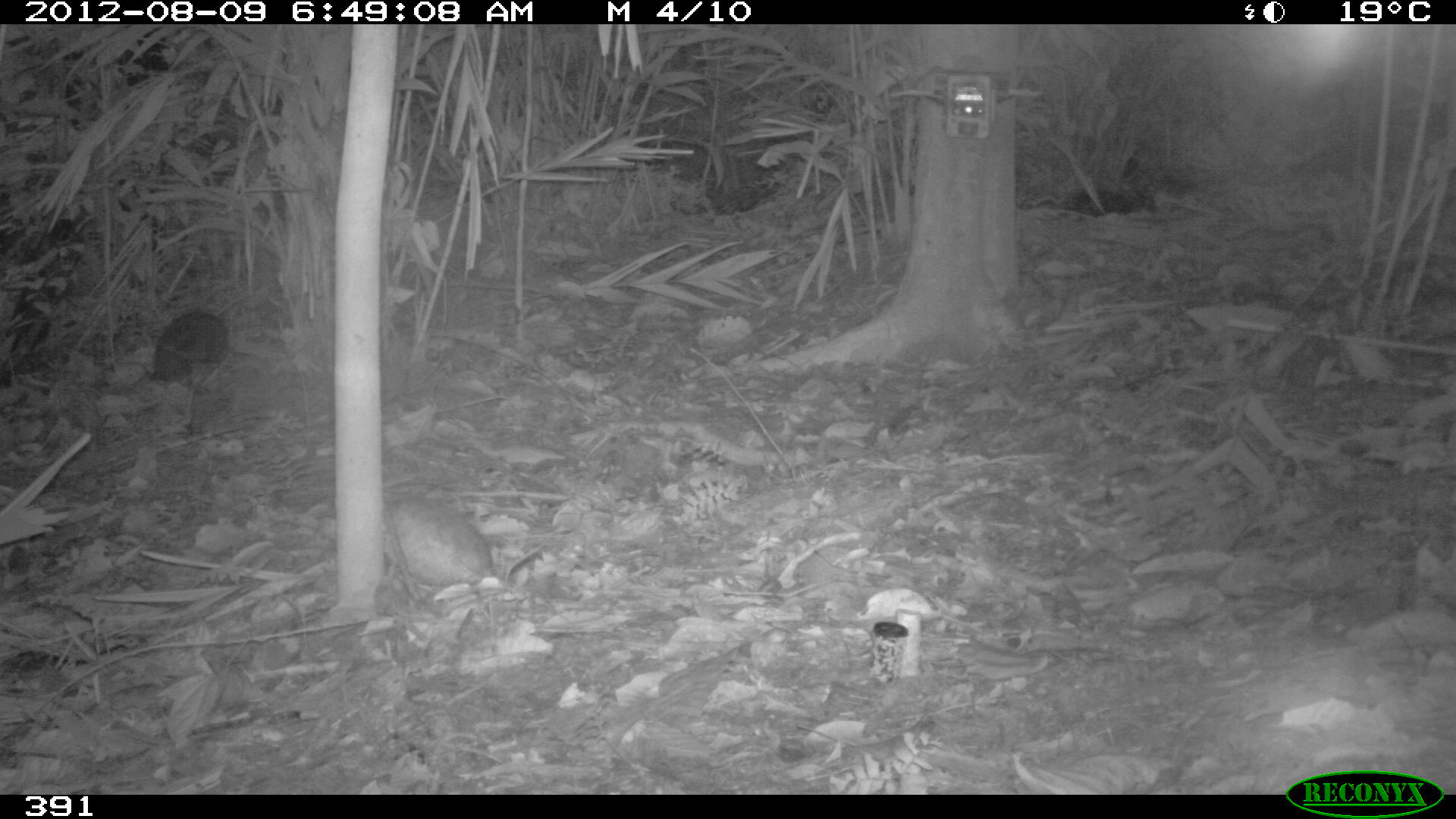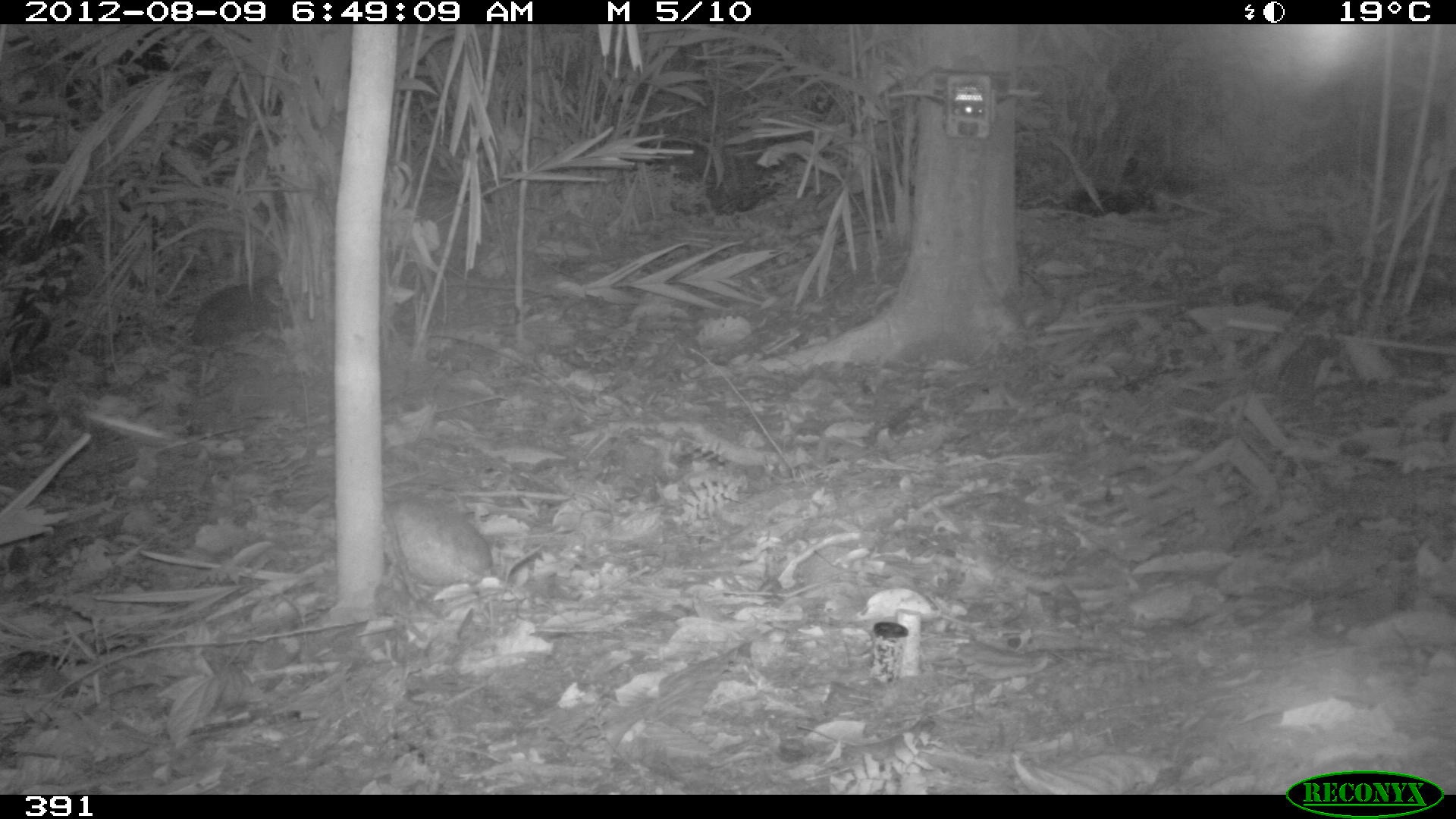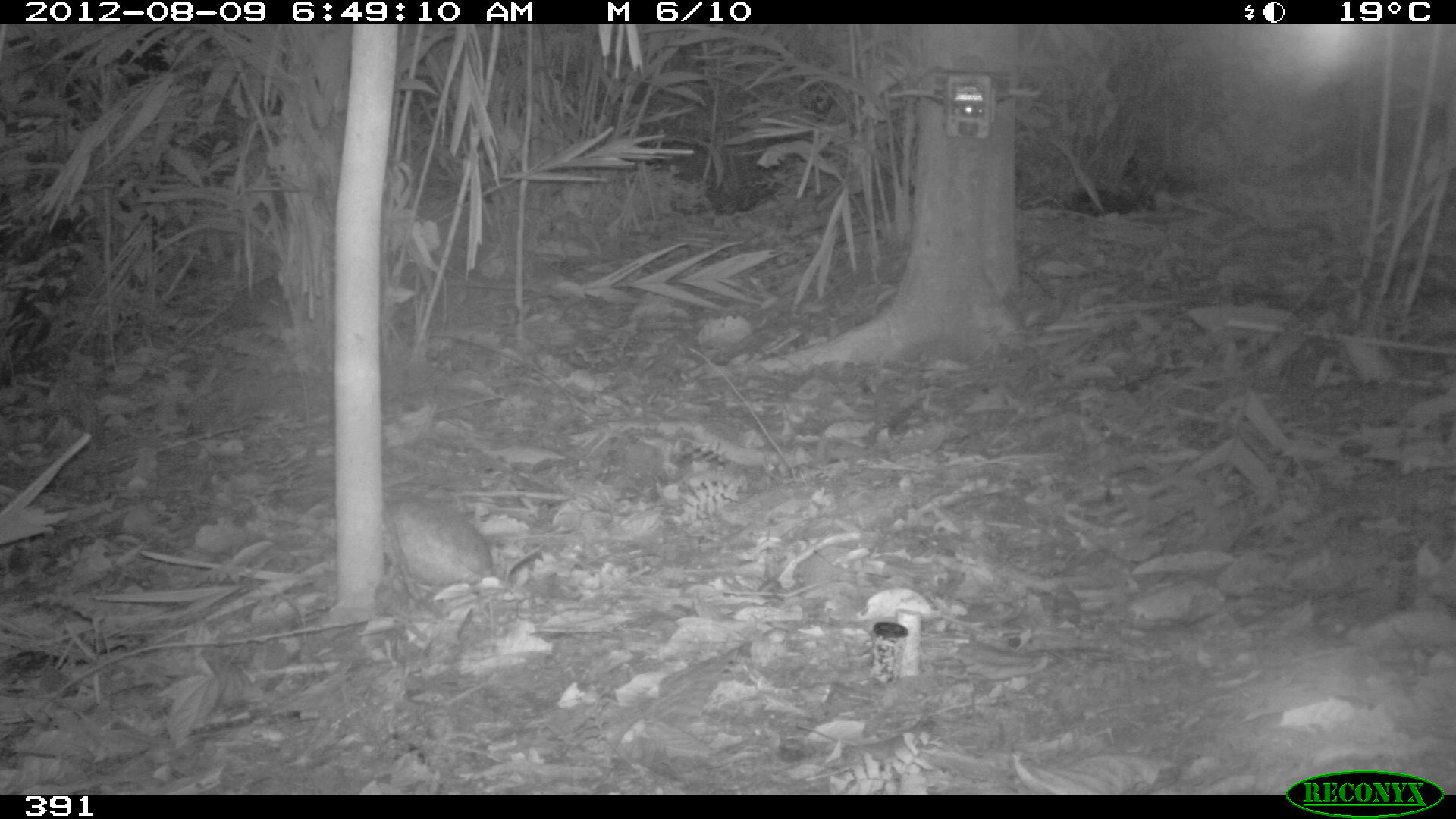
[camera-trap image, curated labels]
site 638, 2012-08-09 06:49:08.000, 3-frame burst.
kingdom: Animalia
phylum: Chordata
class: Aves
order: Galliformes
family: Phasianidae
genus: Alectoris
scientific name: Alectoris rufa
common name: red-legged partridge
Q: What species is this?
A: Alectoris rufa (red-legged partridge).